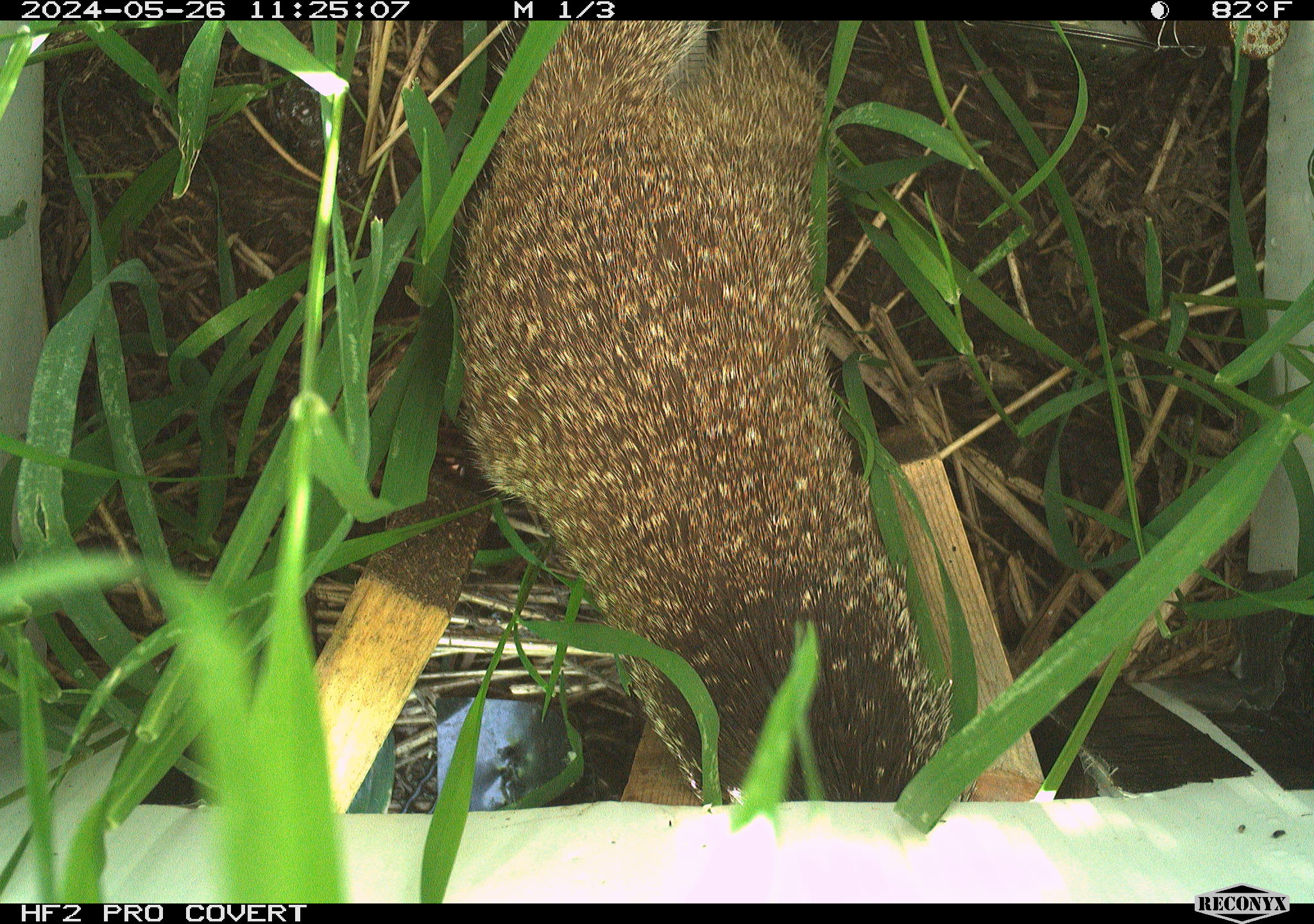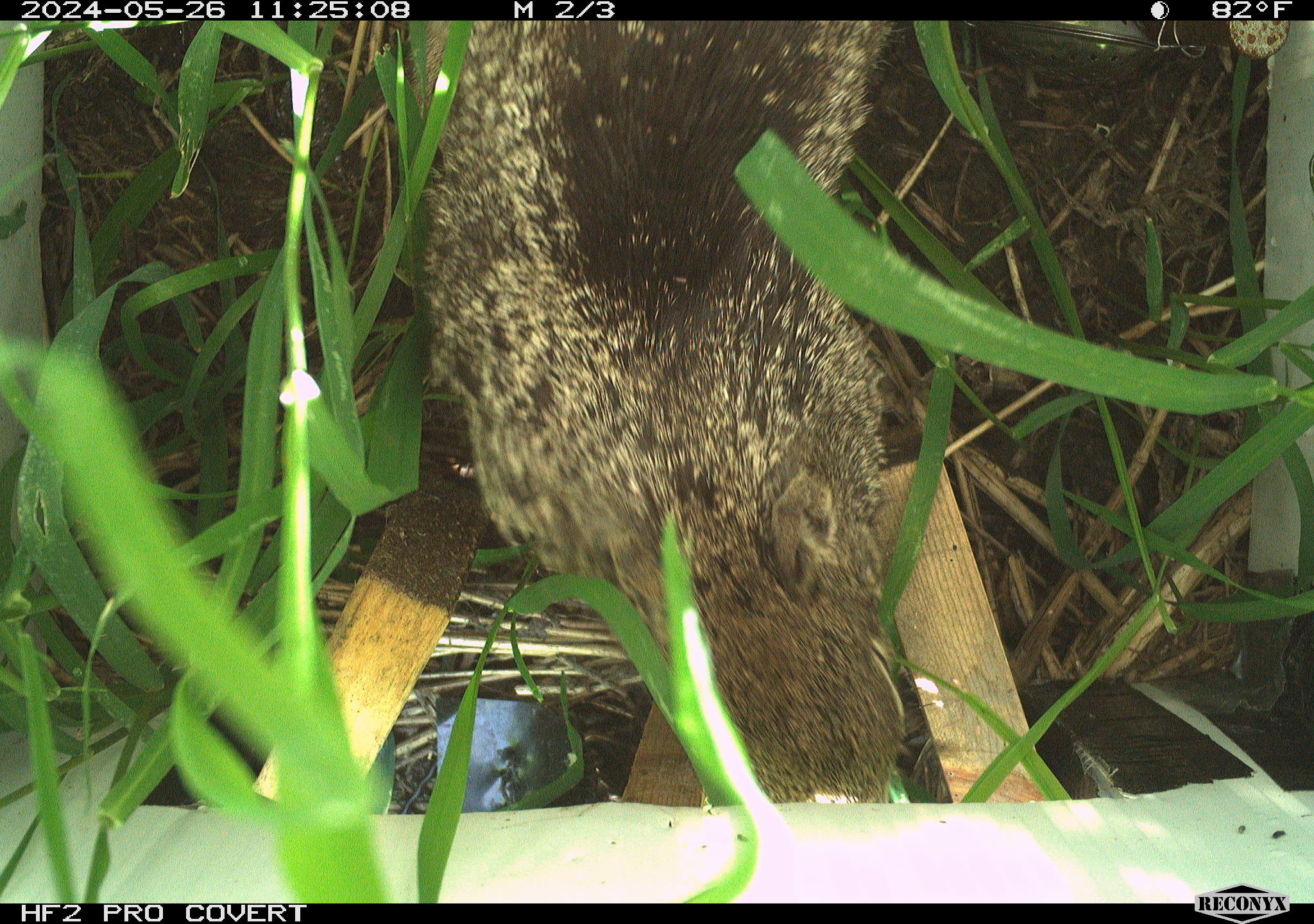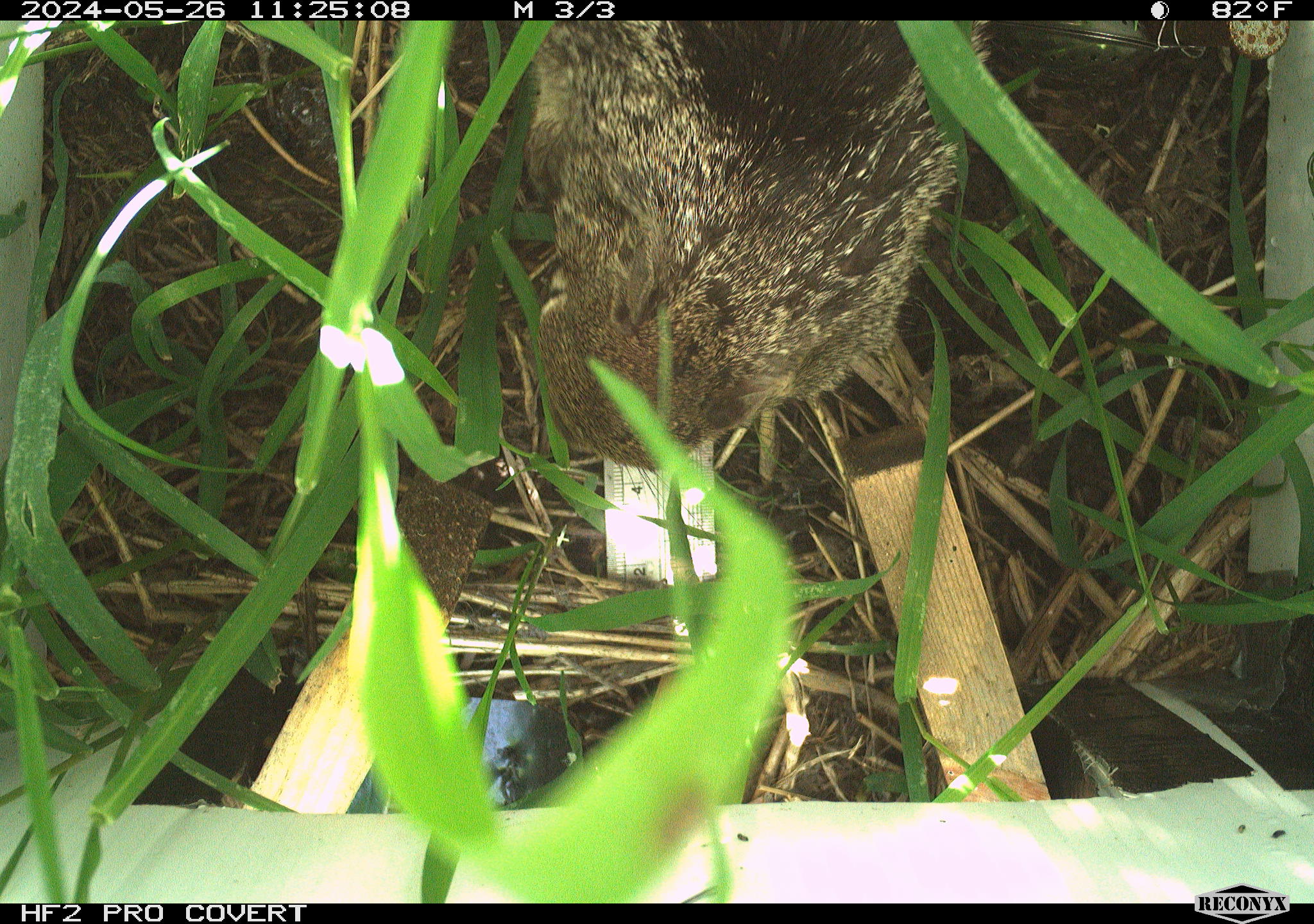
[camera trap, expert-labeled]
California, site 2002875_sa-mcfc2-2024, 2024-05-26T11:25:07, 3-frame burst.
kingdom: Animalia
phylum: Chordata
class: Mammalia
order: Rodentia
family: Sciuridae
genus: Otospermophilus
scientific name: Otospermophilus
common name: north american rock squirrels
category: otospermophilus species